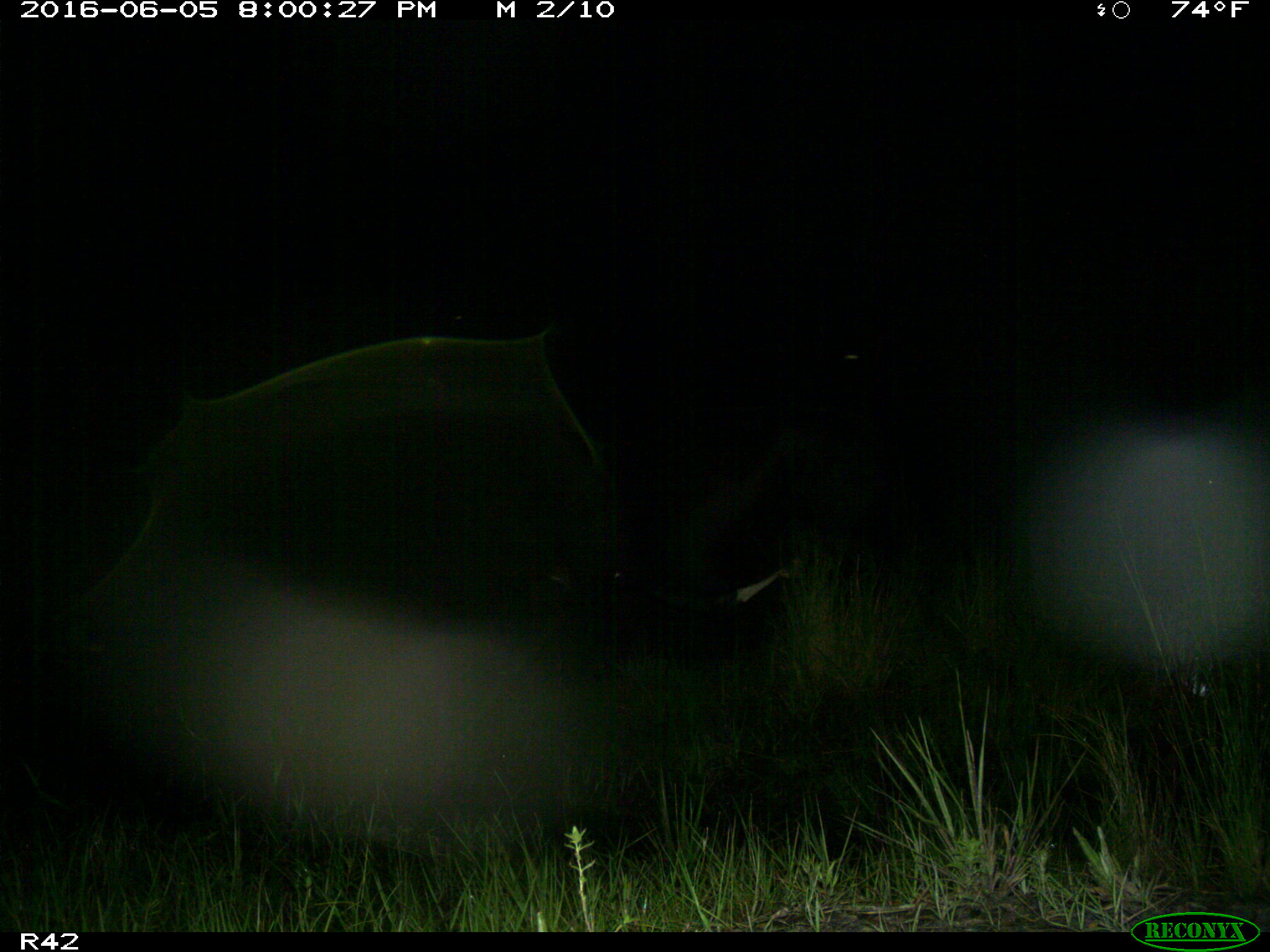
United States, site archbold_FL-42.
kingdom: Animalia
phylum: Chordata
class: Mammalia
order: Artiodactyla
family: Bovidae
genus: Bos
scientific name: Bos taurus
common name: domestic cow